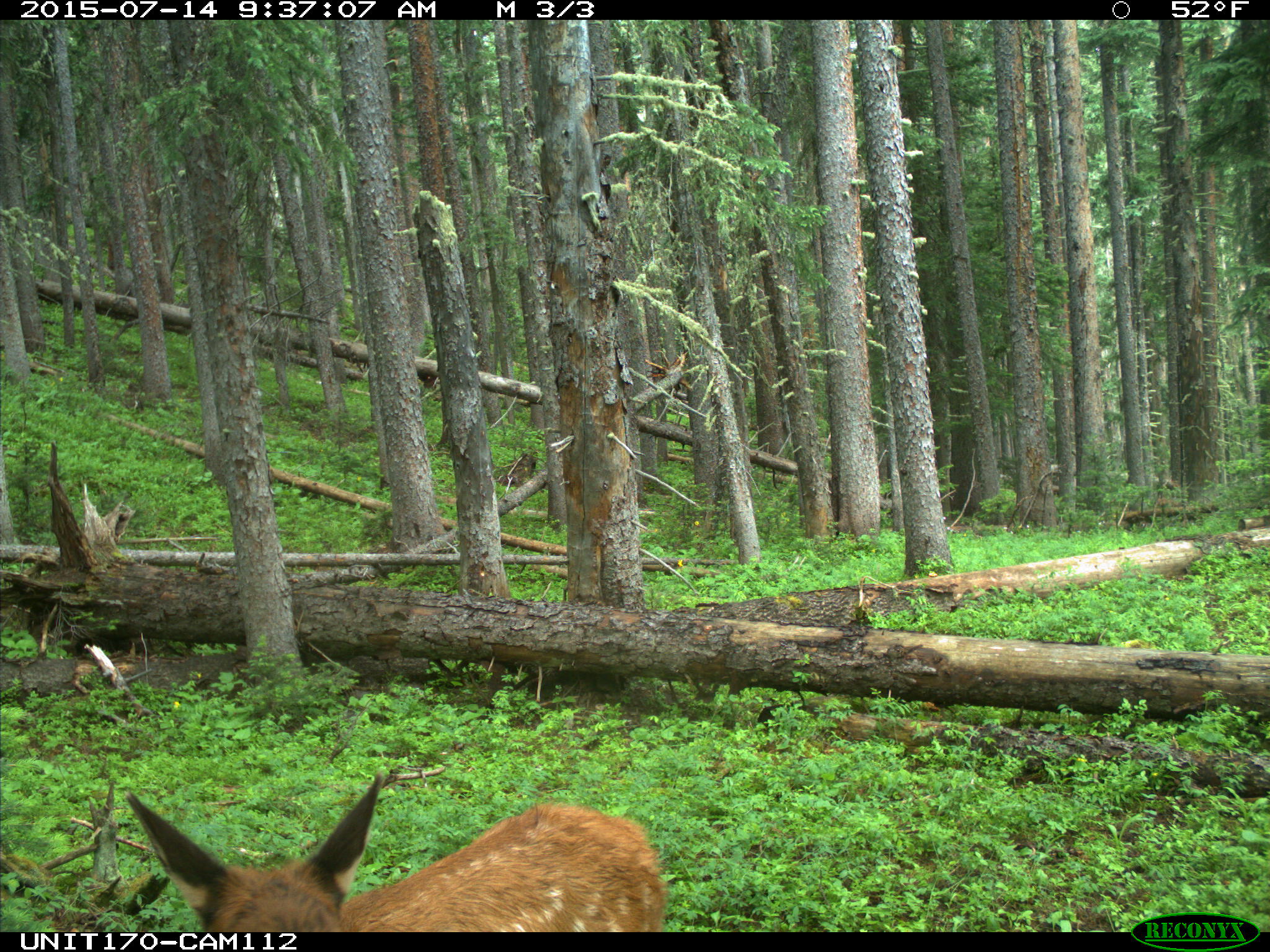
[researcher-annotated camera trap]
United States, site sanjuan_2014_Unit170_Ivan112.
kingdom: Animalia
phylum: Chordata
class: Mammalia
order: Artiodactyla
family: Cervidae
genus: Cervus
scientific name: Cervus elaphus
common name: red deer